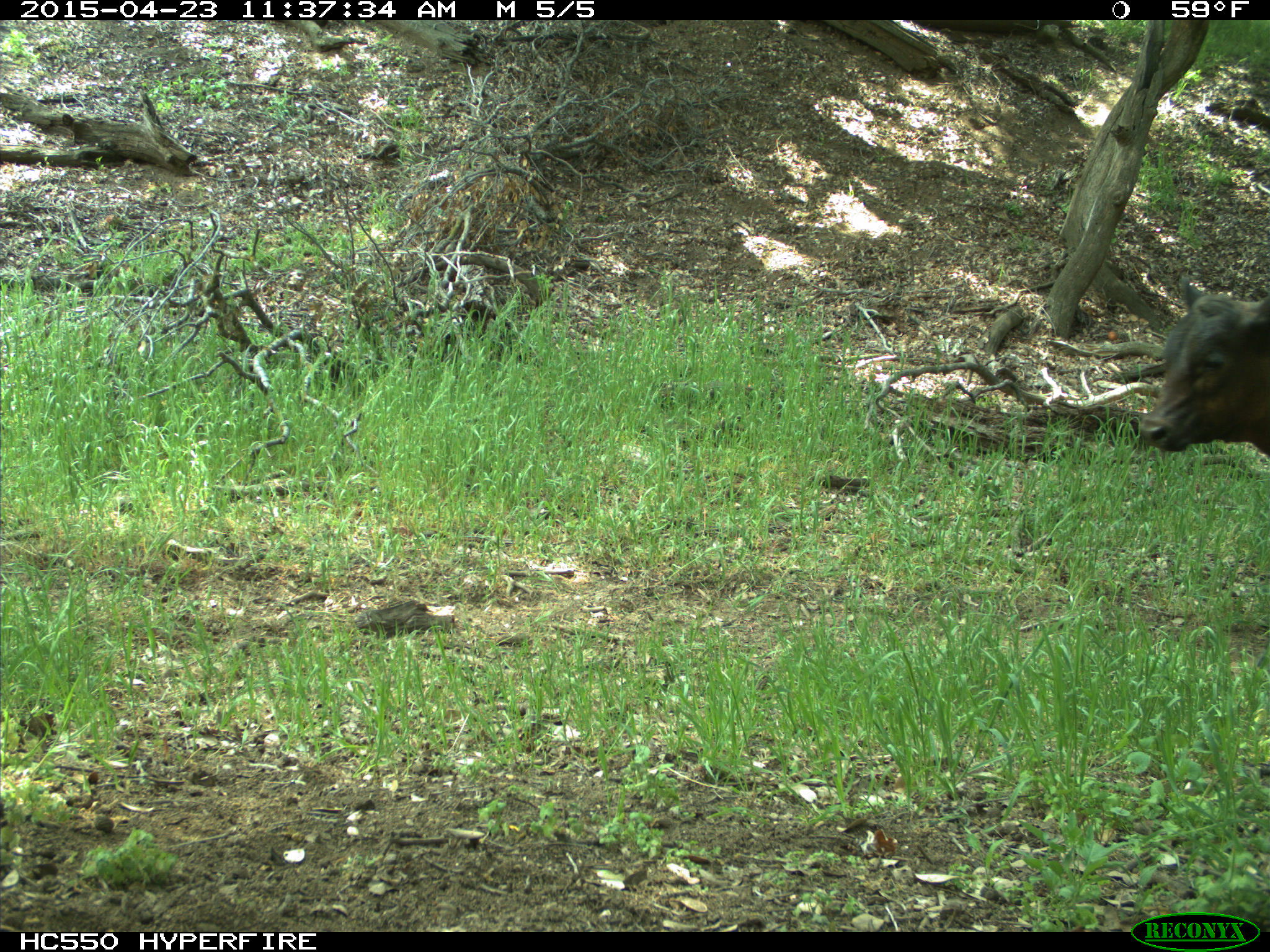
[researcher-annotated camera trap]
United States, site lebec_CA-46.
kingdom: Animalia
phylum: Chordata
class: Mammalia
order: Artiodactyla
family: Bovidae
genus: Bos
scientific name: Bos taurus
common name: domestic cow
Bos taurus (domestic cow).